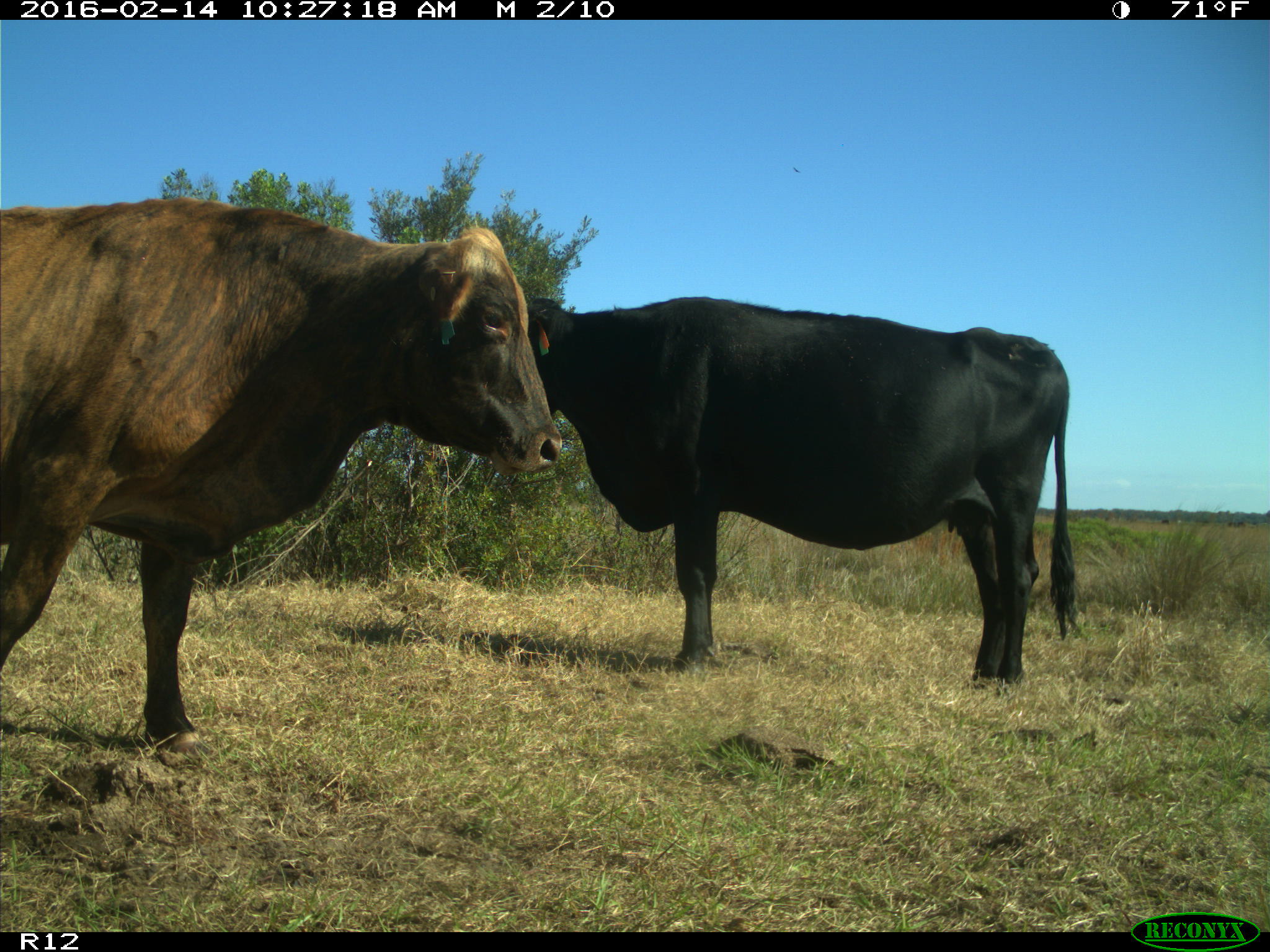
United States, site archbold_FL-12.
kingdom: Animalia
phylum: Chordata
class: Mammalia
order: Artiodactyla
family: Bovidae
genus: Bos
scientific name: Bos taurus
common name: domestic cow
Bos taurus (domestic cow).